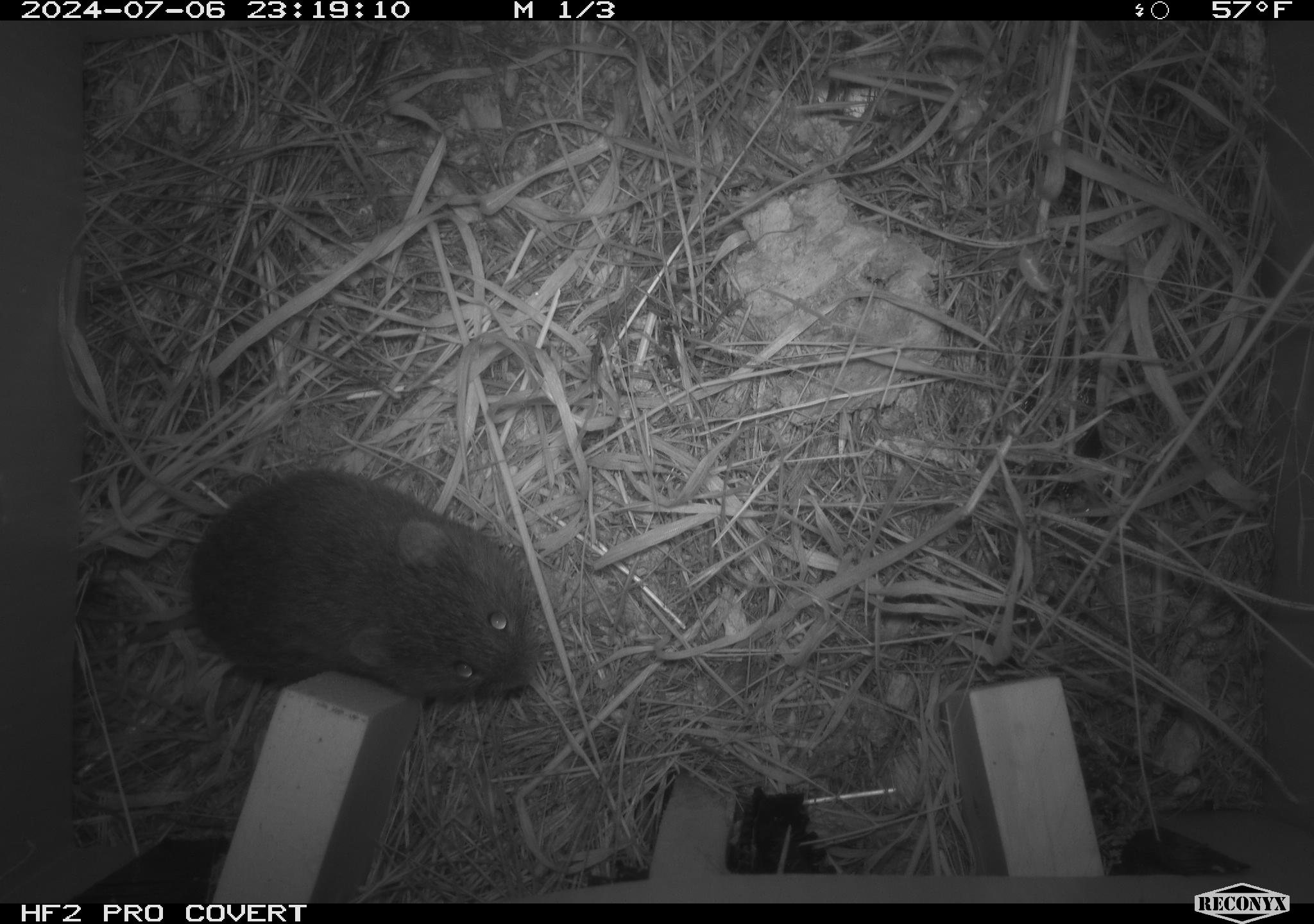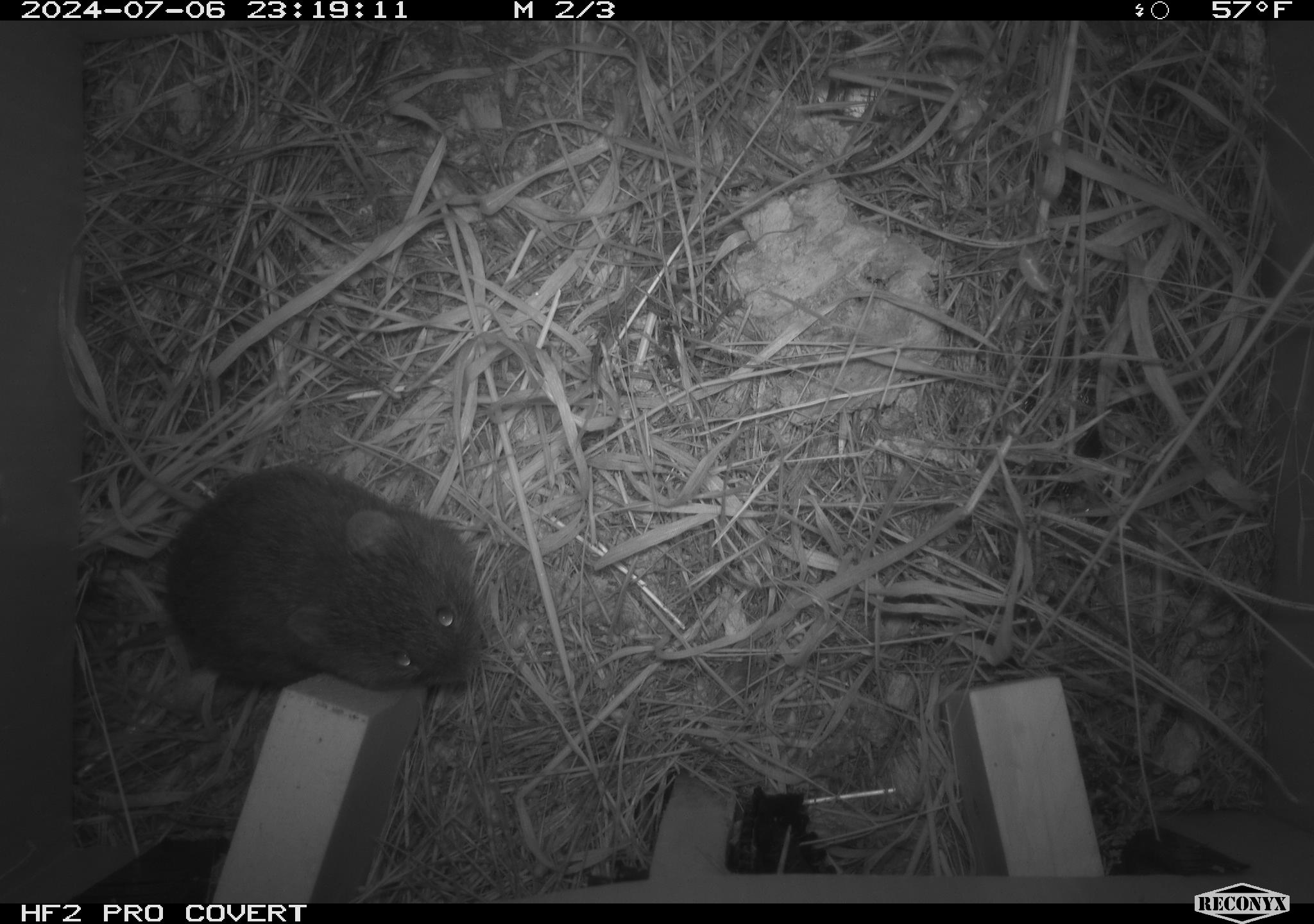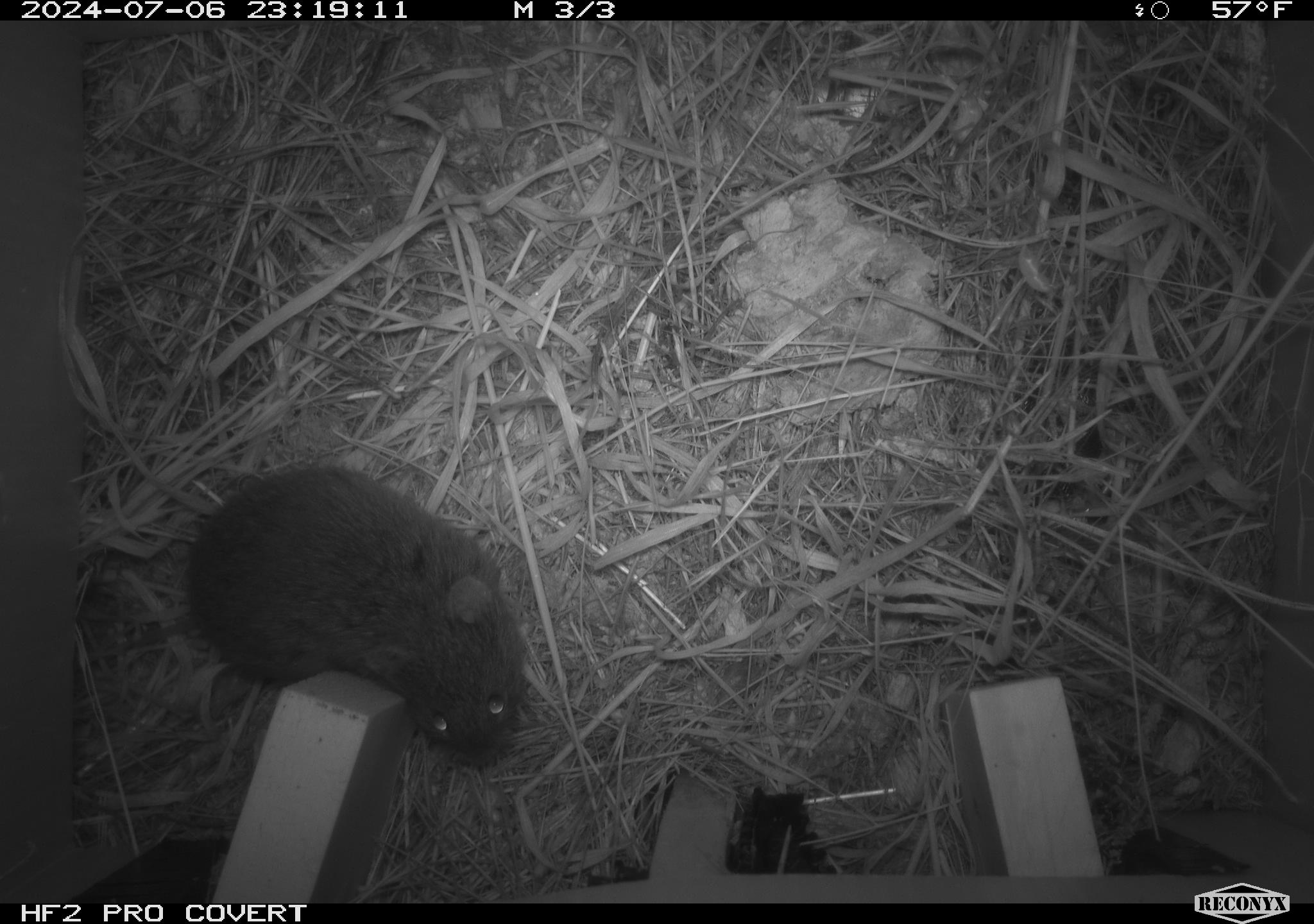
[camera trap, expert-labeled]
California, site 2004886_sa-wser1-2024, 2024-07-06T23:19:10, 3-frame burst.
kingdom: Animalia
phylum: Chordata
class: Mammalia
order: Rodentia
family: Cricetidae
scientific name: Arvicolinae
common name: voles, lemmings, and muskrats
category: arvicolinae subfamily